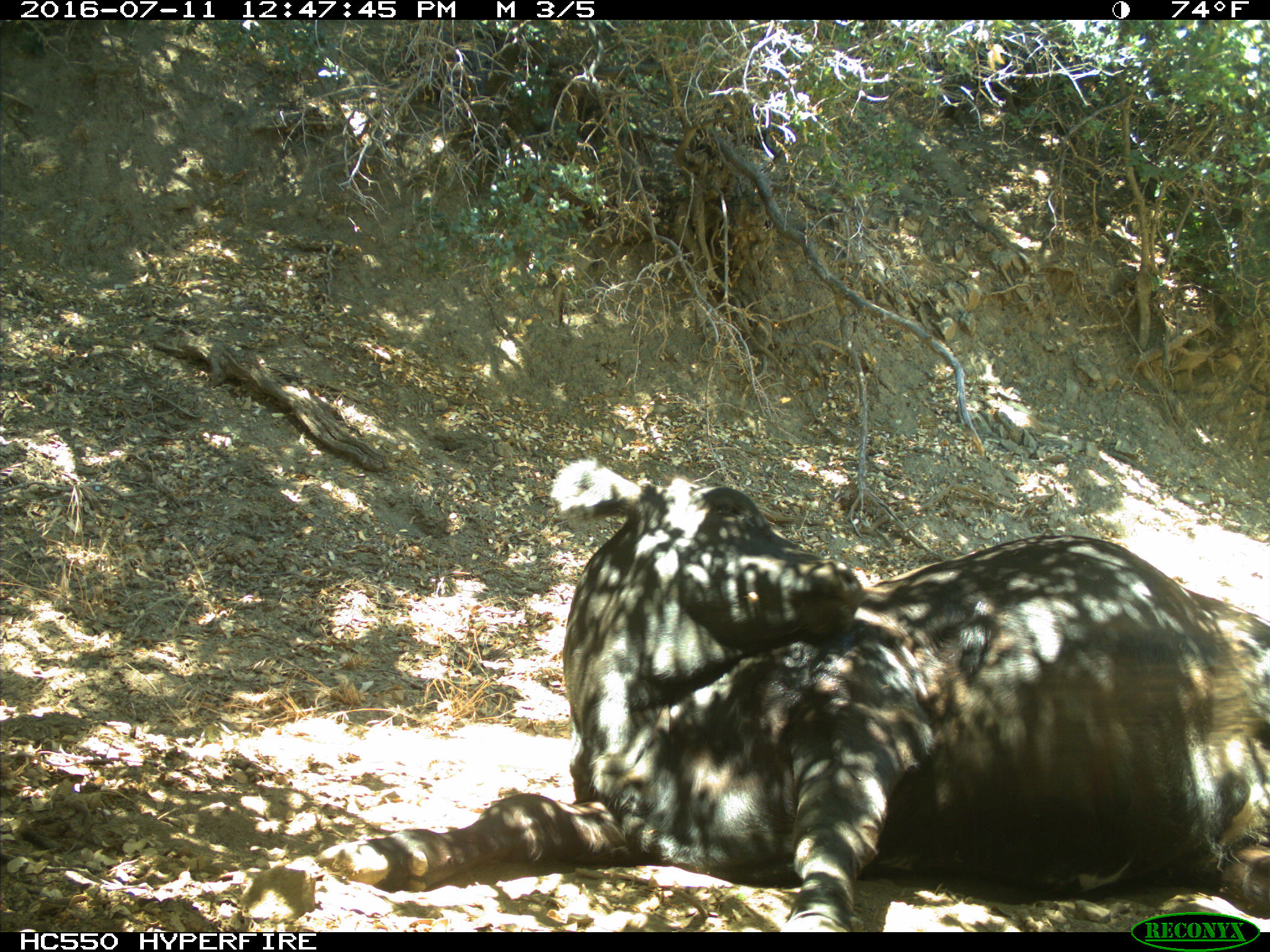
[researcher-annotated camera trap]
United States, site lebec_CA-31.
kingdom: Animalia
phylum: Chordata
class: Mammalia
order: Artiodactyla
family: Bovidae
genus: Bos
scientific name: Bos taurus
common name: domestic cow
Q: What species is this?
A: Bos taurus (domestic cow).